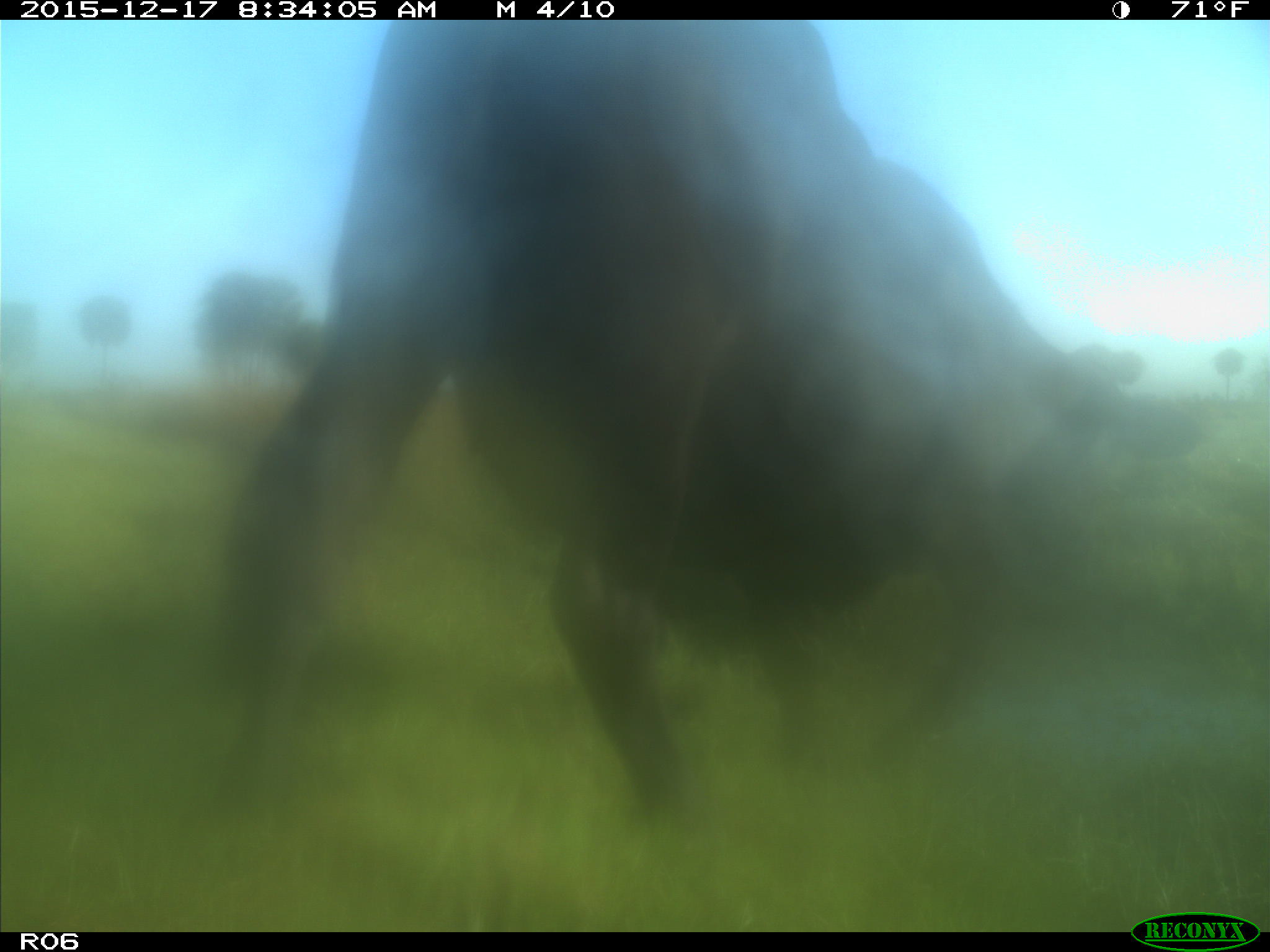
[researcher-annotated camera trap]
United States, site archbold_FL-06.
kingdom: Animalia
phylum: Chordata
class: Mammalia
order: Artiodactyla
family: Bovidae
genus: Bos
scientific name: Bos taurus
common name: domestic cow